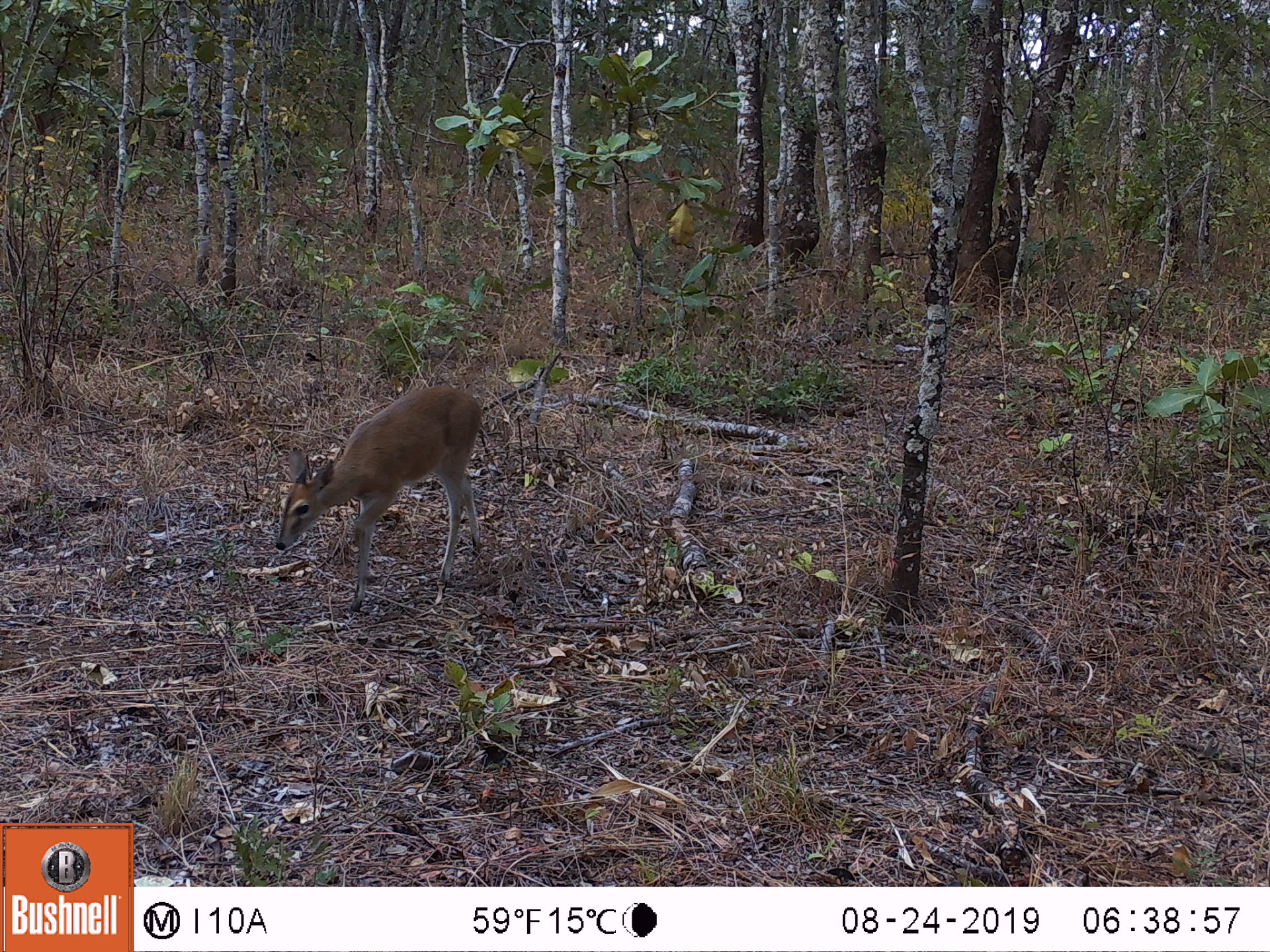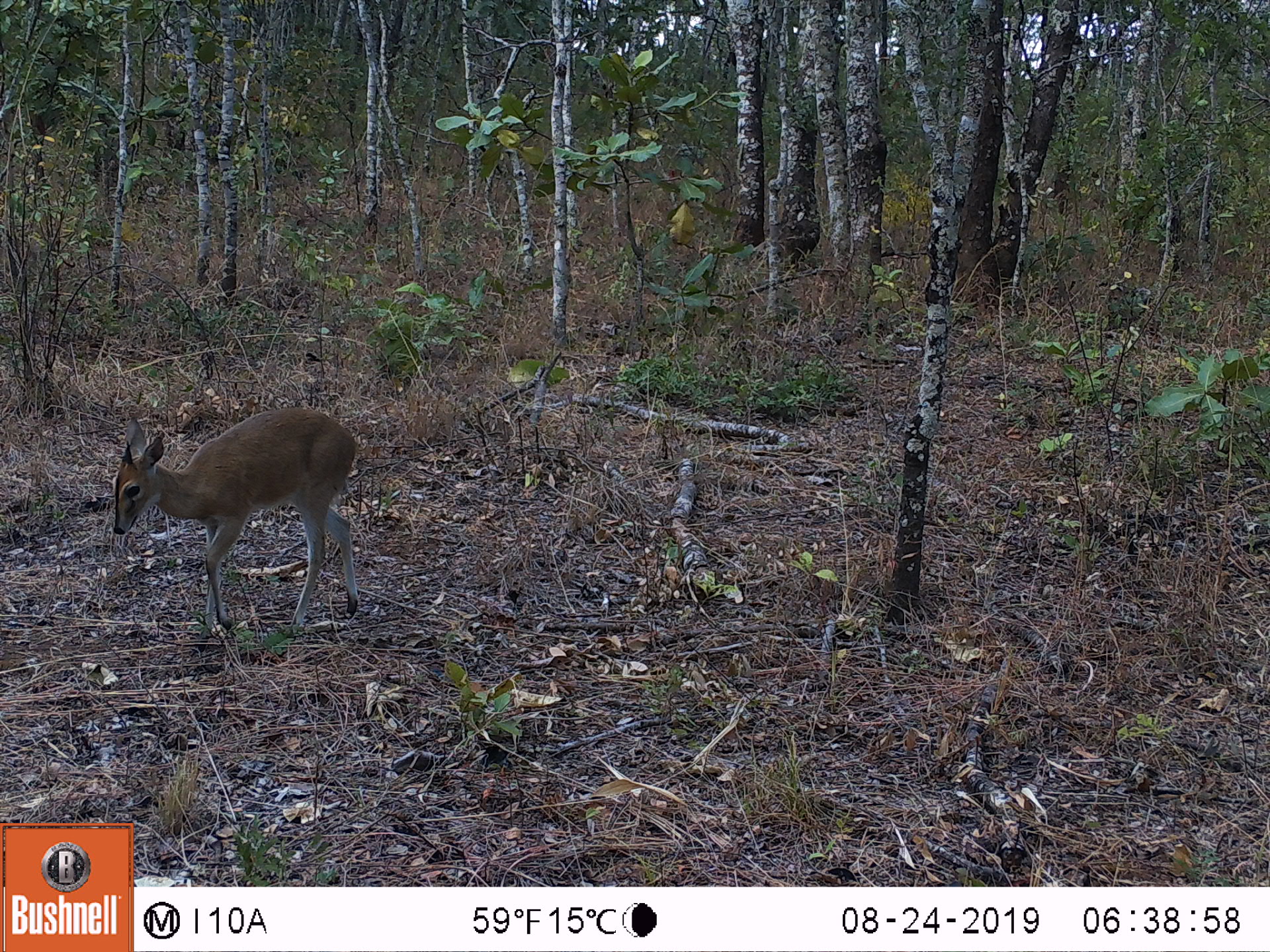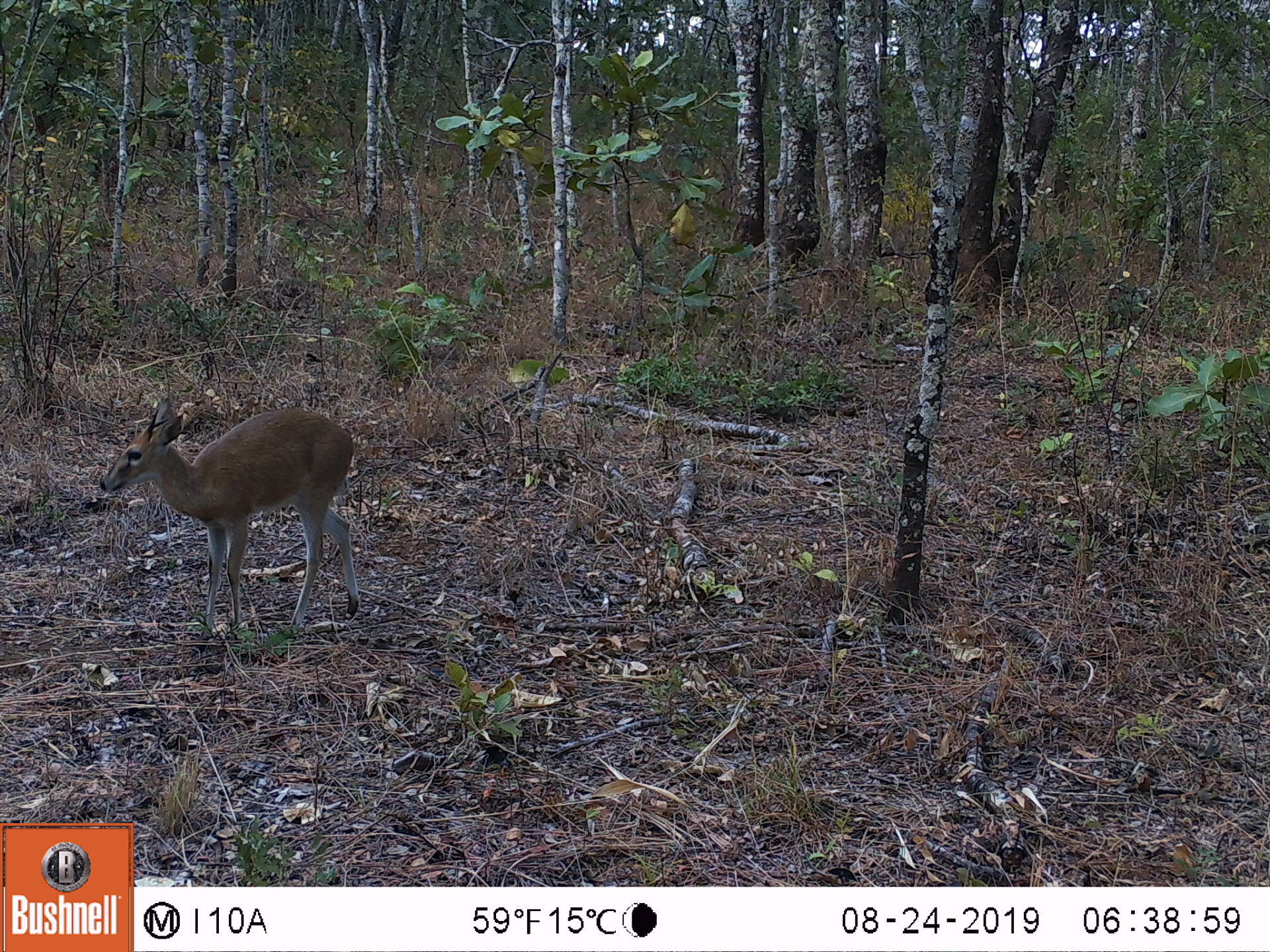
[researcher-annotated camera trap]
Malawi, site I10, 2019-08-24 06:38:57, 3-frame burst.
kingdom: Animalia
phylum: Chordata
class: Mammalia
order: Artiodactyla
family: Bovidae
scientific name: Antilopinae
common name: small antelope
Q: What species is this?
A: Small antelope (Antilopinae).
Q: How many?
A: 1.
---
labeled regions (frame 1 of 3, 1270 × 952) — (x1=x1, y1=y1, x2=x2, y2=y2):
small antelope: (x1=272, y1=375, x2=490, y2=619)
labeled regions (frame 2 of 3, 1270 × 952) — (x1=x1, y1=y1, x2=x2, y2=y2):
small antelope: (x1=105, y1=398, x2=366, y2=644)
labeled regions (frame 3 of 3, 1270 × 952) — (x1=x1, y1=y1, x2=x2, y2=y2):
small antelope: (x1=97, y1=390, x2=361, y2=651)